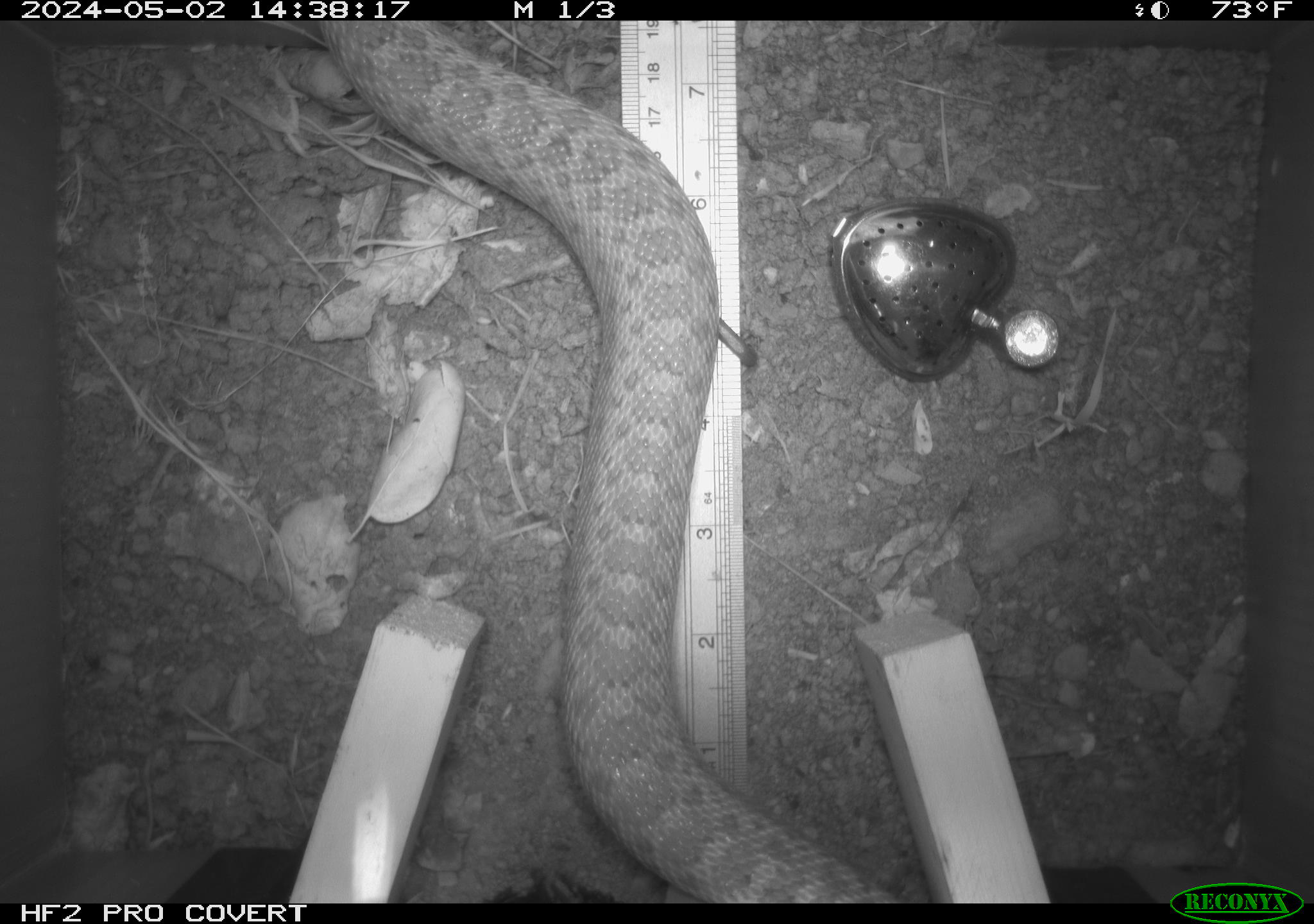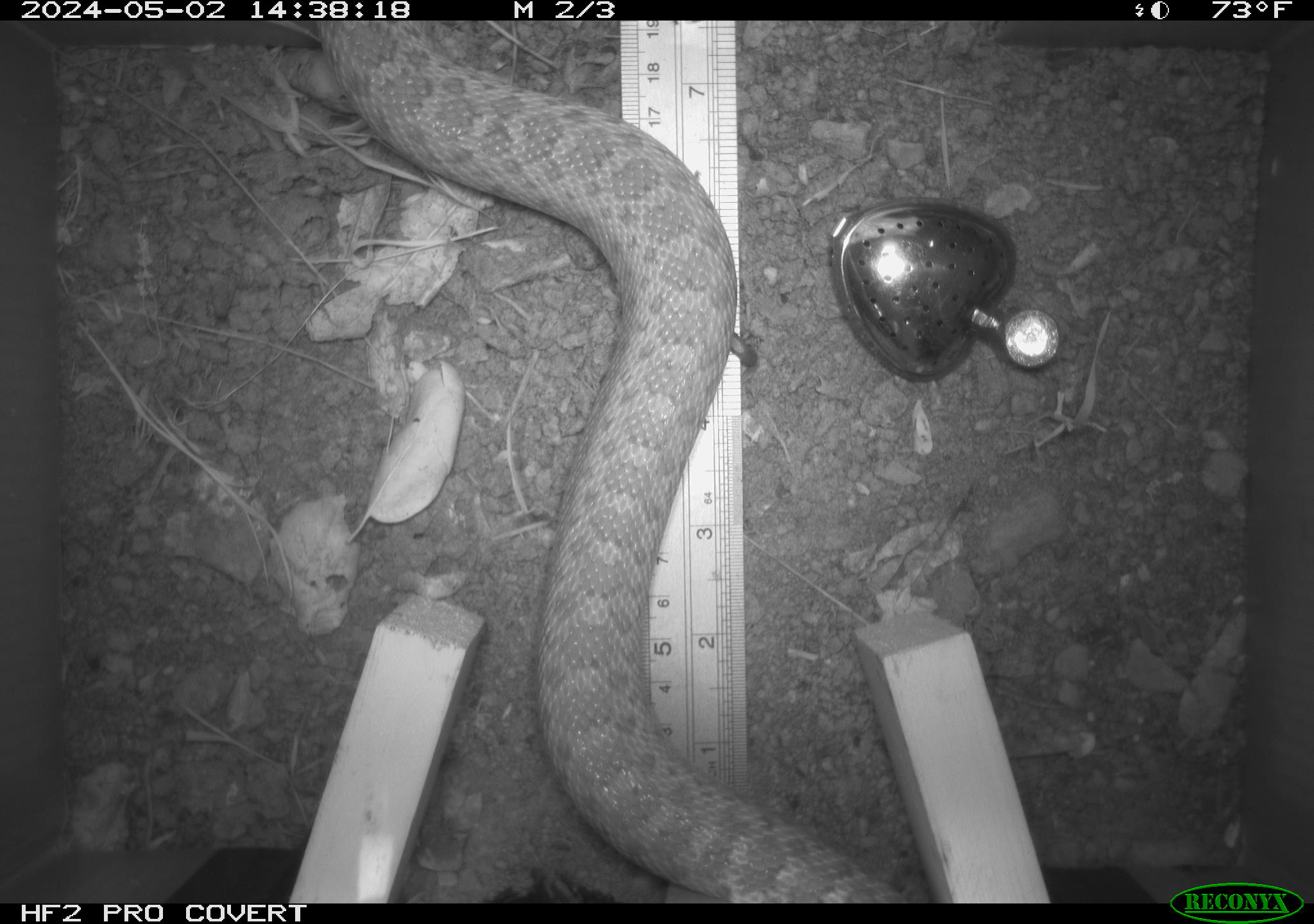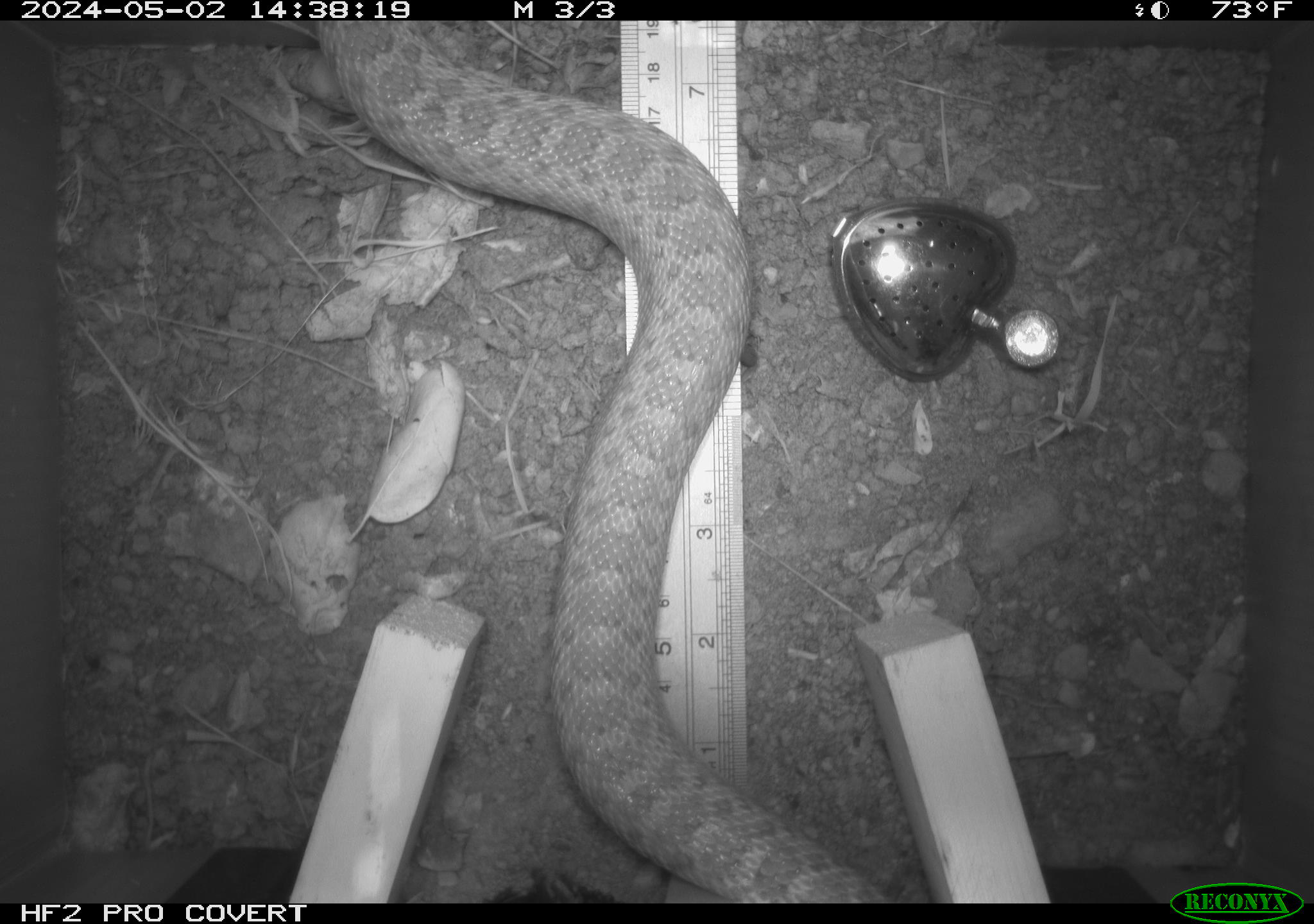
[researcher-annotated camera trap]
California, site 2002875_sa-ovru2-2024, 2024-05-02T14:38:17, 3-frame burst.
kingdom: Animalia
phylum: Chordata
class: Reptilia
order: Squamata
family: Colubridae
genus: Pituophis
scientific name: Pituophis catenifer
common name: gophersnake